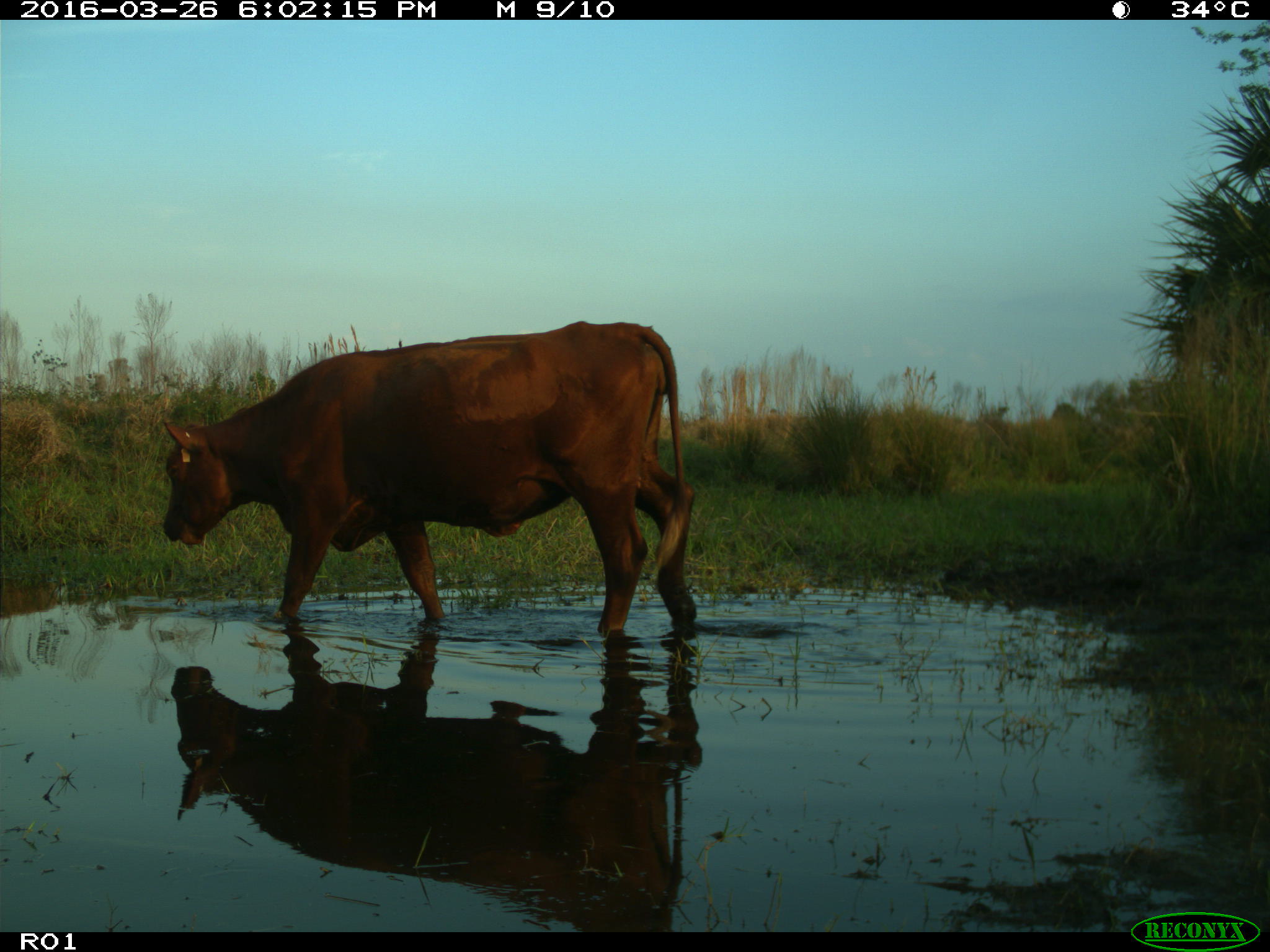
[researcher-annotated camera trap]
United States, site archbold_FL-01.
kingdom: Animalia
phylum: Chordata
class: Mammalia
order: Artiodactyla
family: Bovidae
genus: Bos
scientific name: Bos taurus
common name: domestic cow